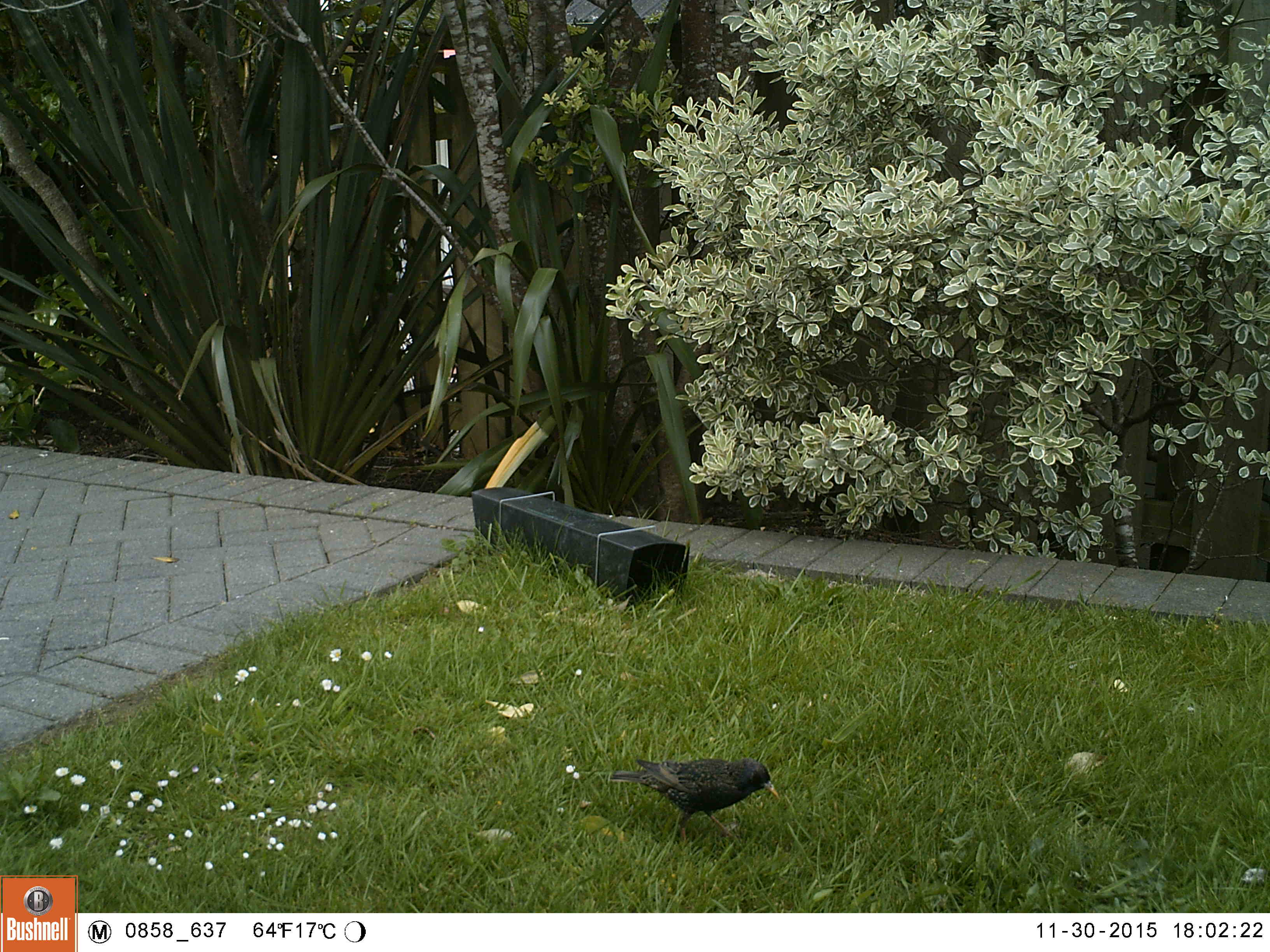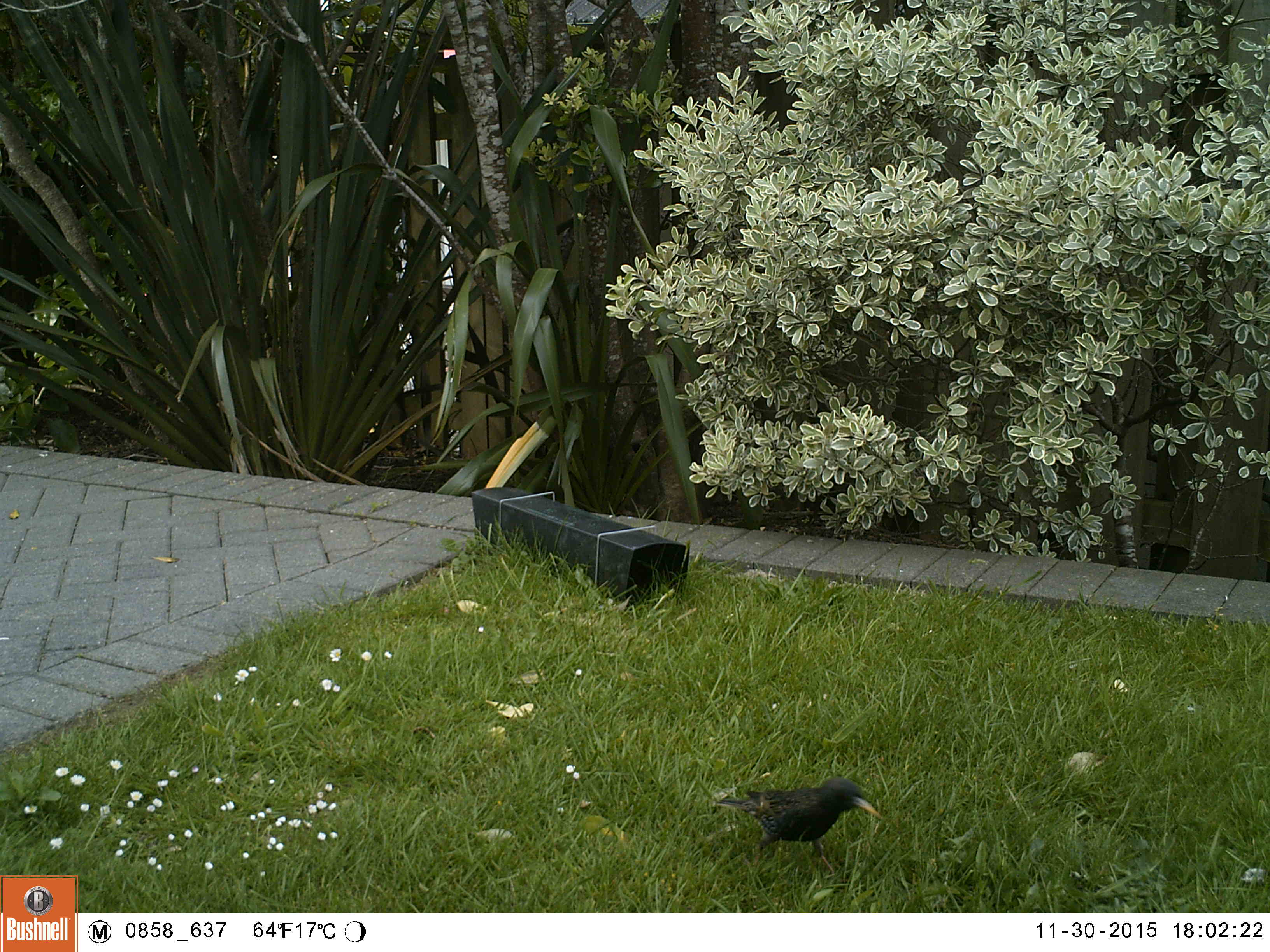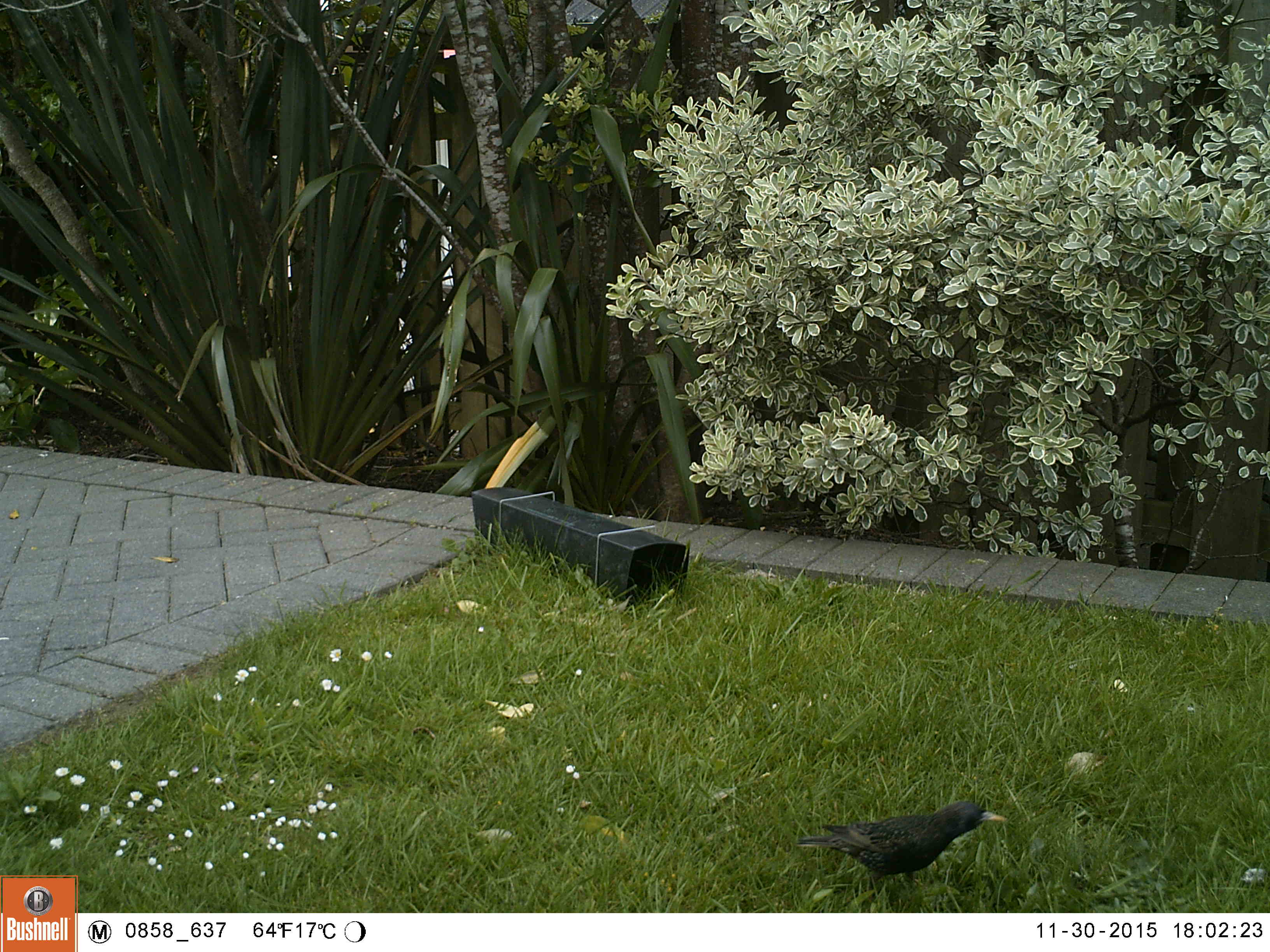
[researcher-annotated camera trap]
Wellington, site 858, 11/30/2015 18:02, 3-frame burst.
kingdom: Animalia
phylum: Chordata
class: Aves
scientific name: Aves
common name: bird